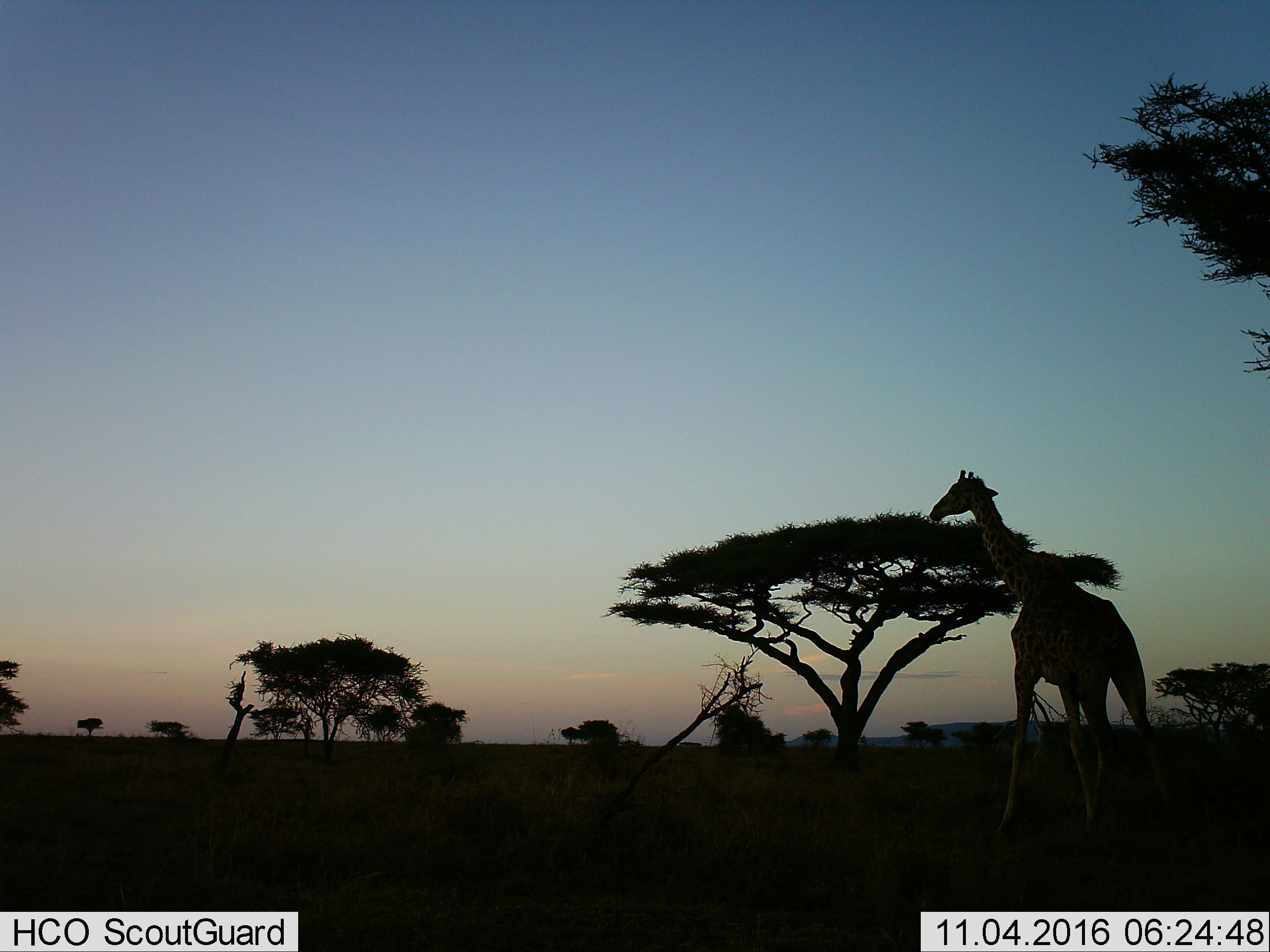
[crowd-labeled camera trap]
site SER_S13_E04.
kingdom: Animalia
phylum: Chordata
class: Mammalia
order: Artiodactyla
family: Giraffidae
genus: Giraffa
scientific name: Giraffa camelopardalis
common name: giraffe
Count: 1.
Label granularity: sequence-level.